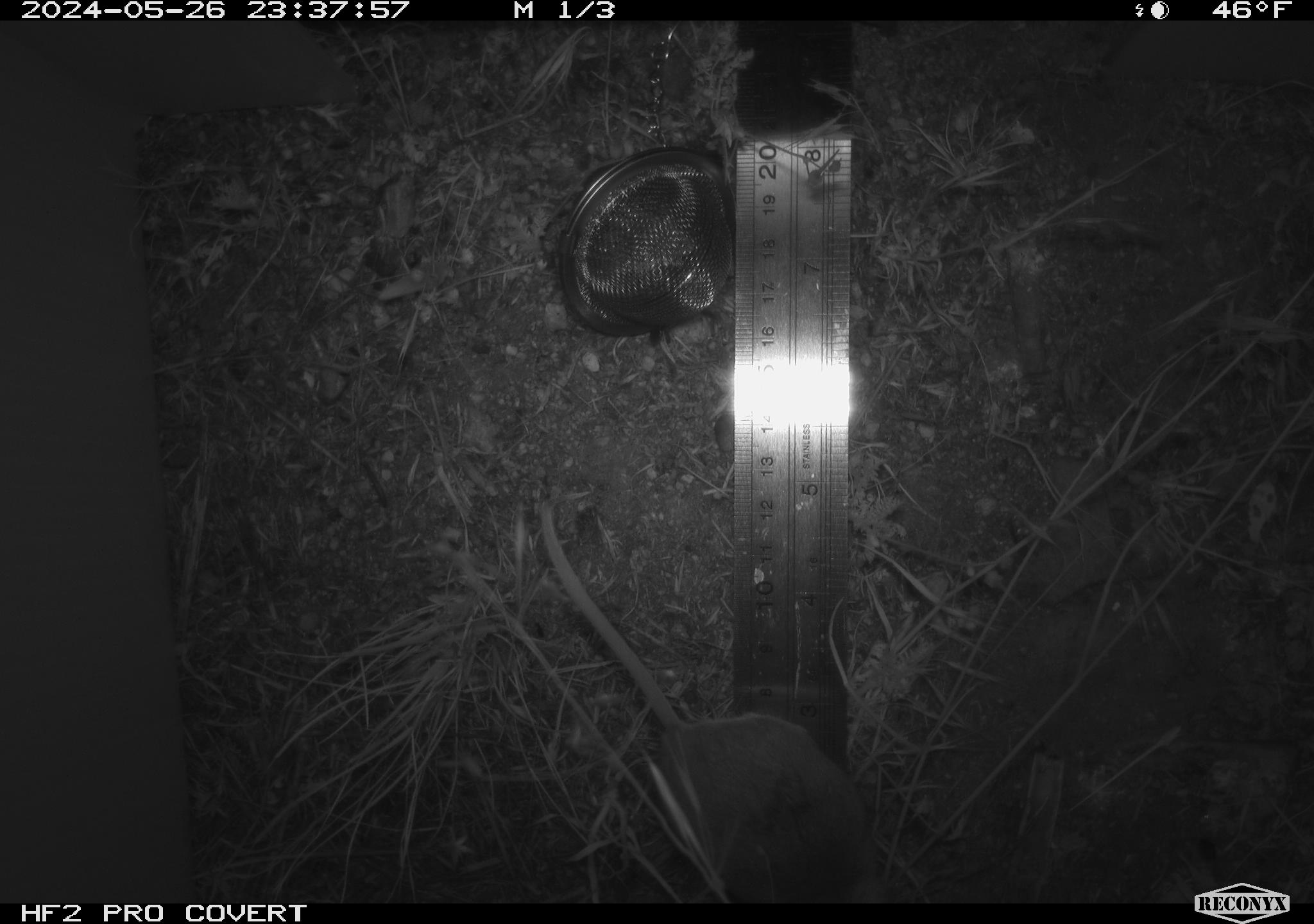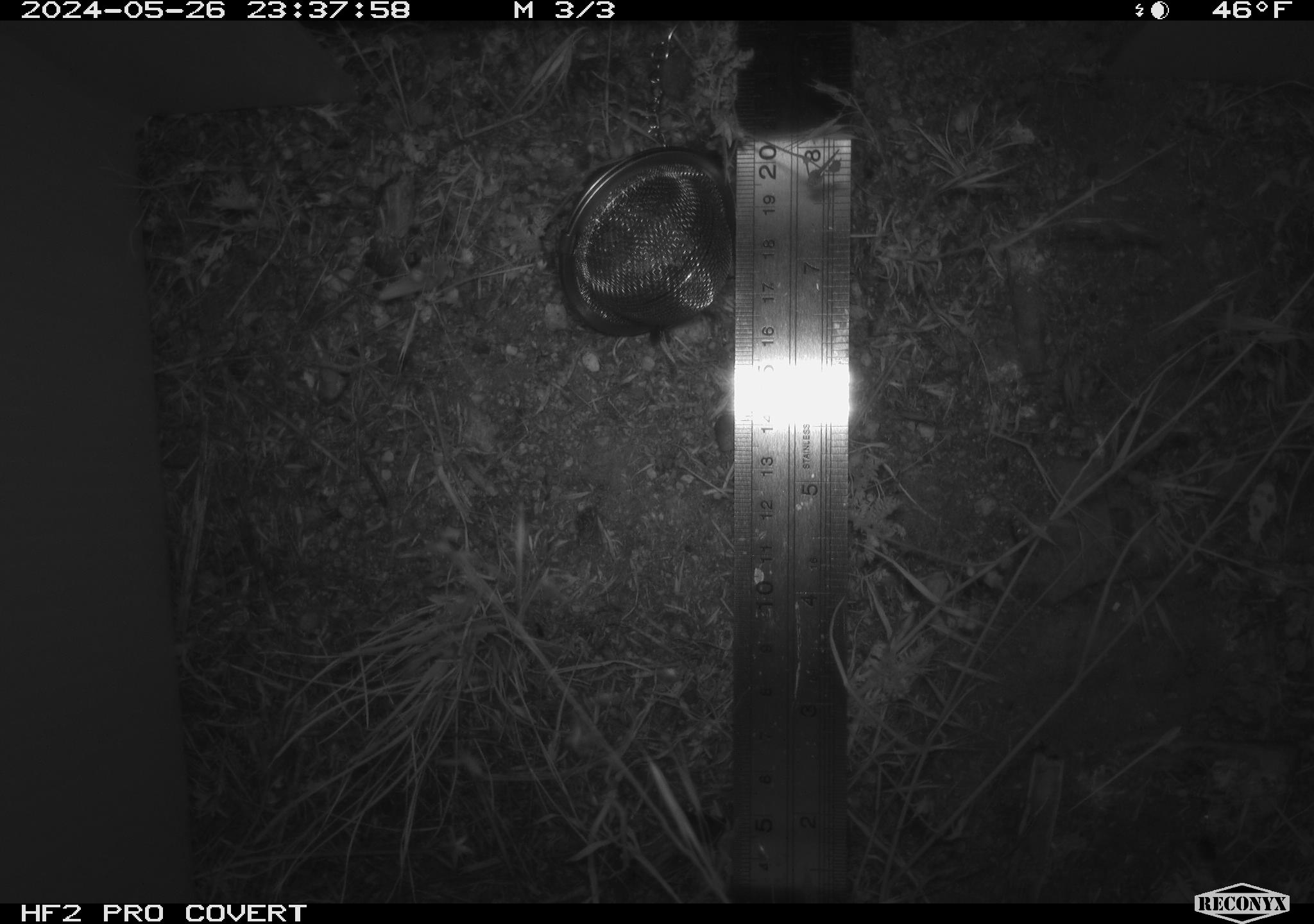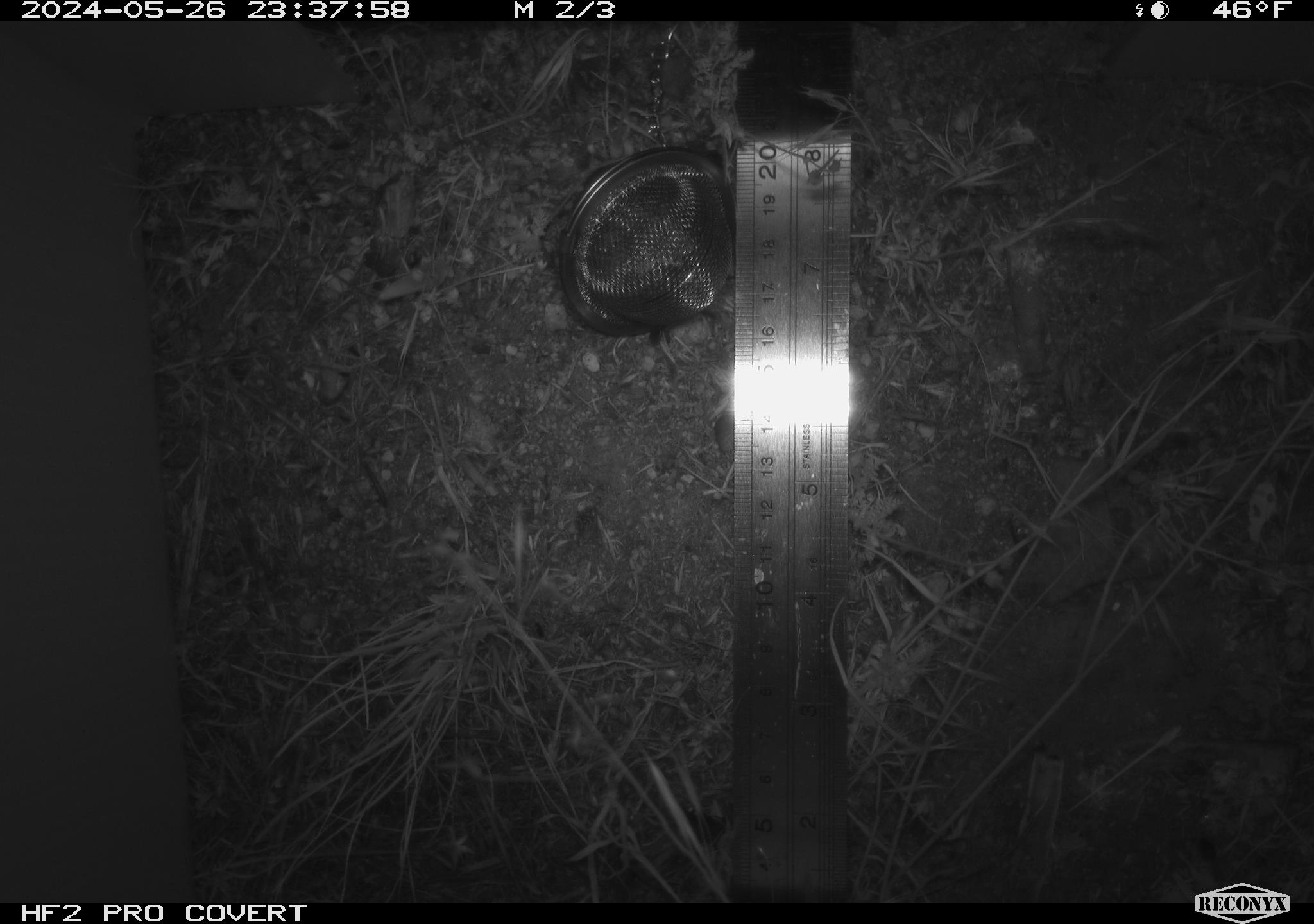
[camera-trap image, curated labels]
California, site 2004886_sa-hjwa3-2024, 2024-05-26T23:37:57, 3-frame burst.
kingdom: Animalia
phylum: Chordata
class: Mammalia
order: Rodentia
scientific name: Rodentia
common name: rodent